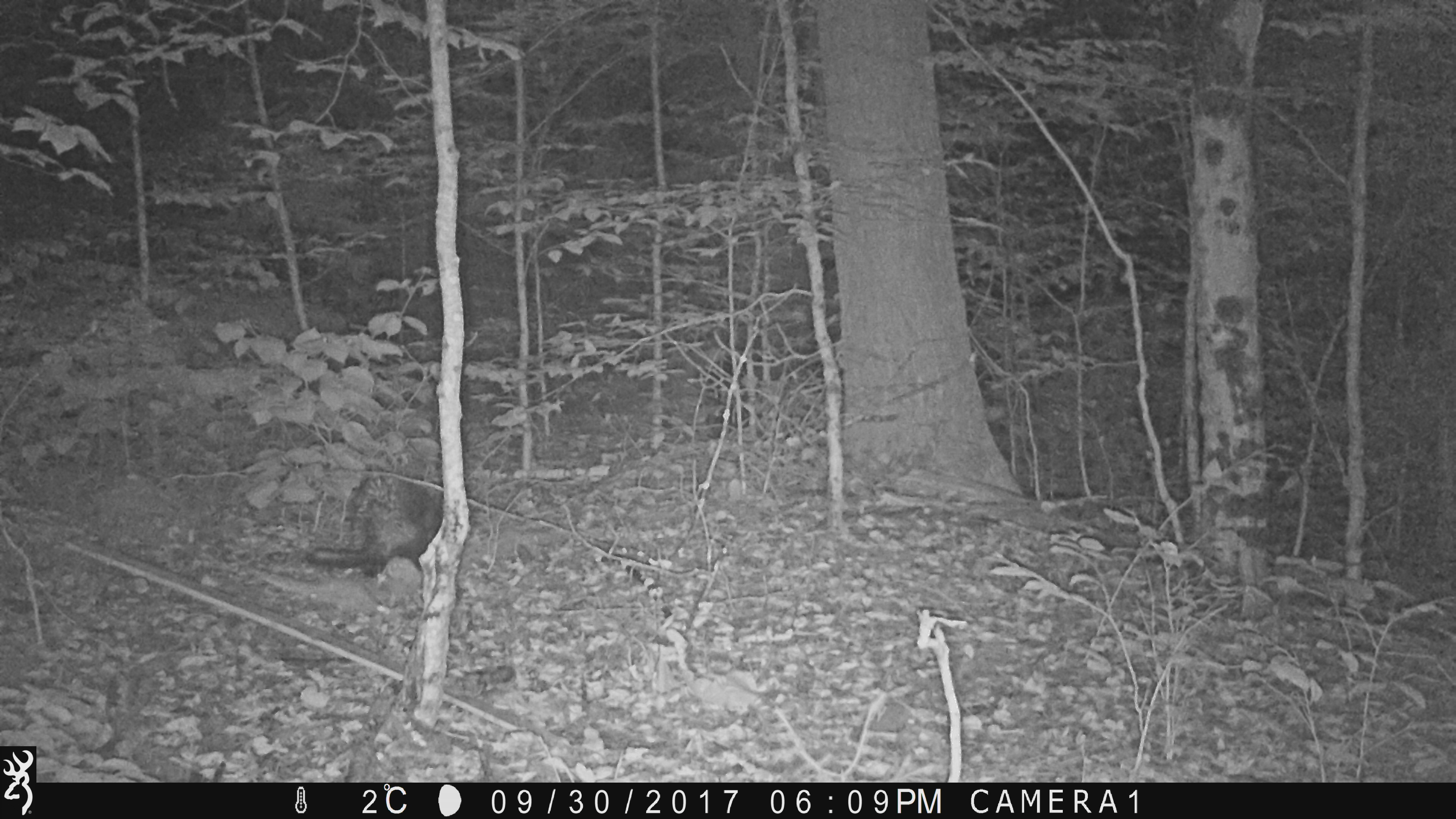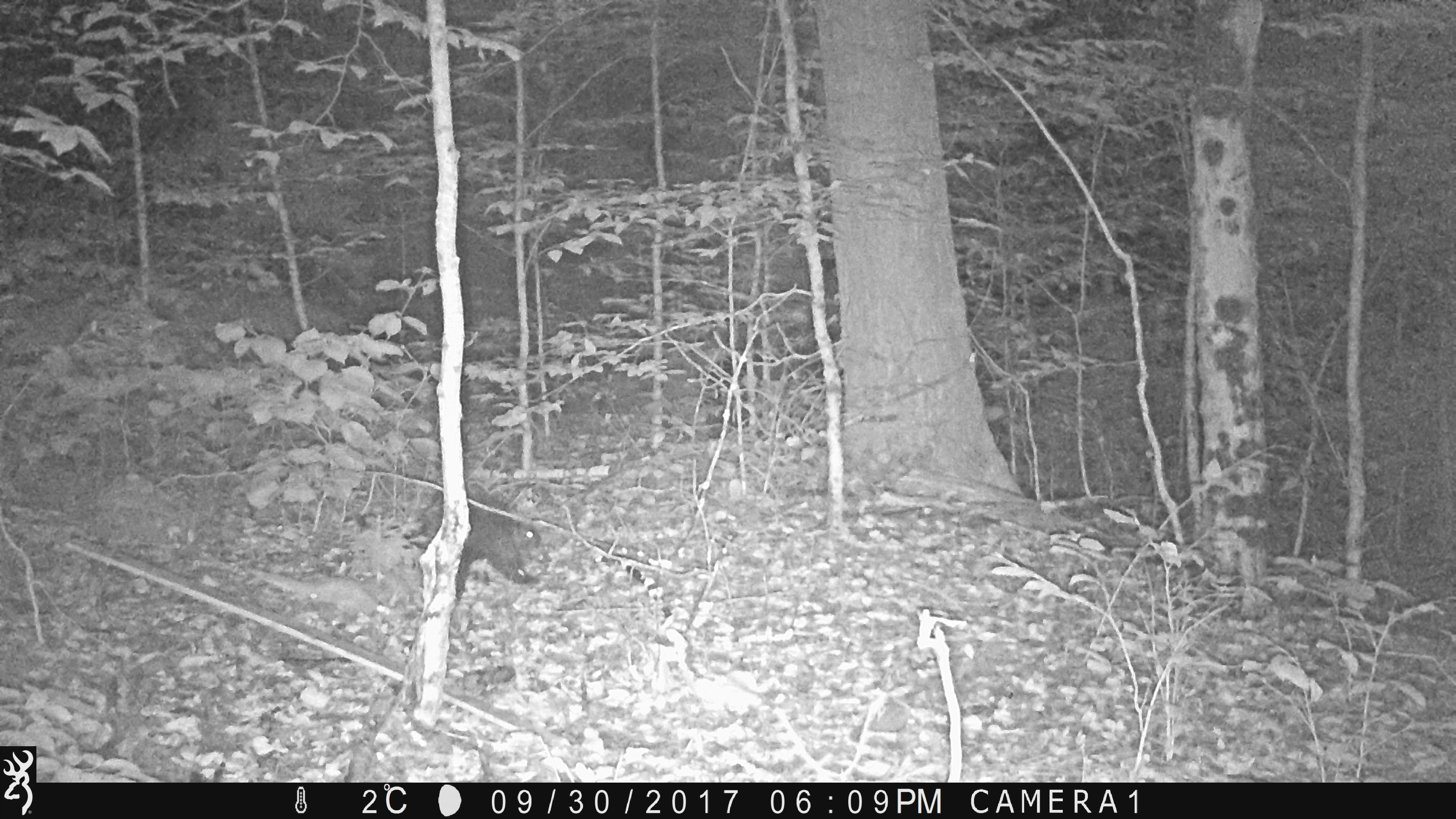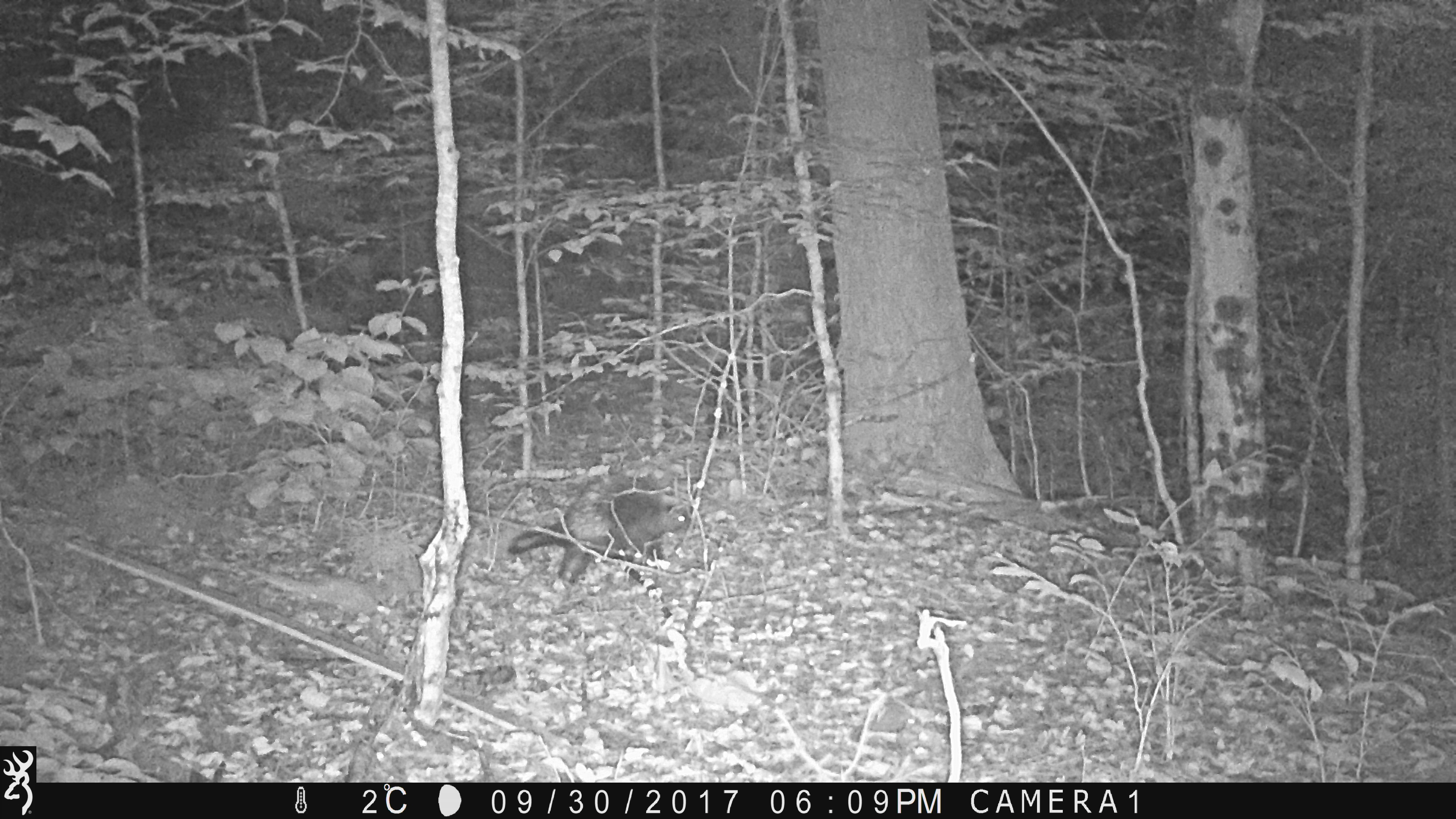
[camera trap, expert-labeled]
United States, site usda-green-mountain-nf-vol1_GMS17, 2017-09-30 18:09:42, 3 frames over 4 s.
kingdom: Animalia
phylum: Chordata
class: Mammalia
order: Rodentia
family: Erethizontidae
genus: Erethizon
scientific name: Erethizon dorsatum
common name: porcupine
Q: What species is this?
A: Porcupine (Erethizon dorsatum).